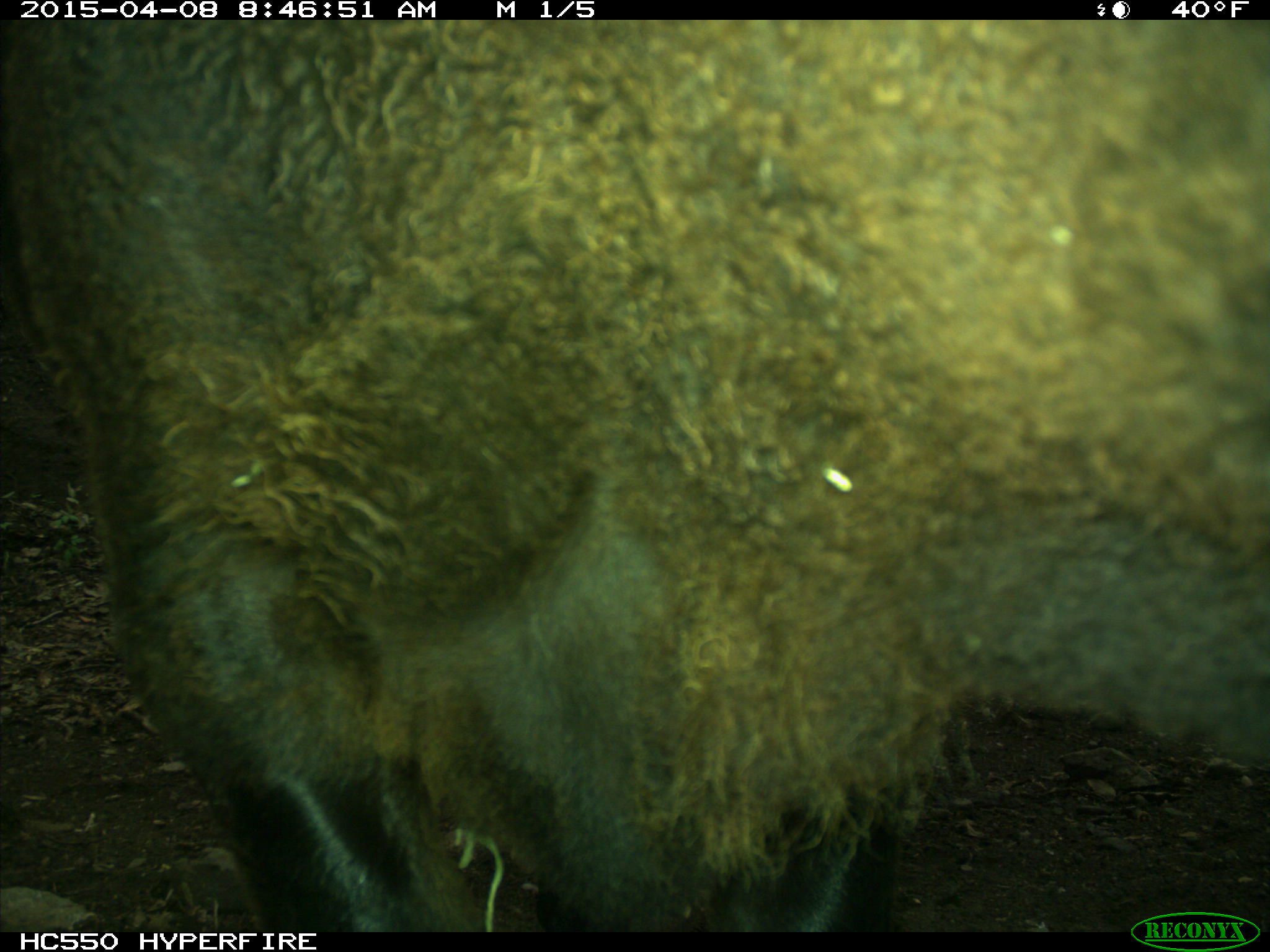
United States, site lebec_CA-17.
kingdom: Animalia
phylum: Chordata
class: Mammalia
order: Artiodactyla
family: Bovidae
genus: Bos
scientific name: Bos taurus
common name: domestic cow